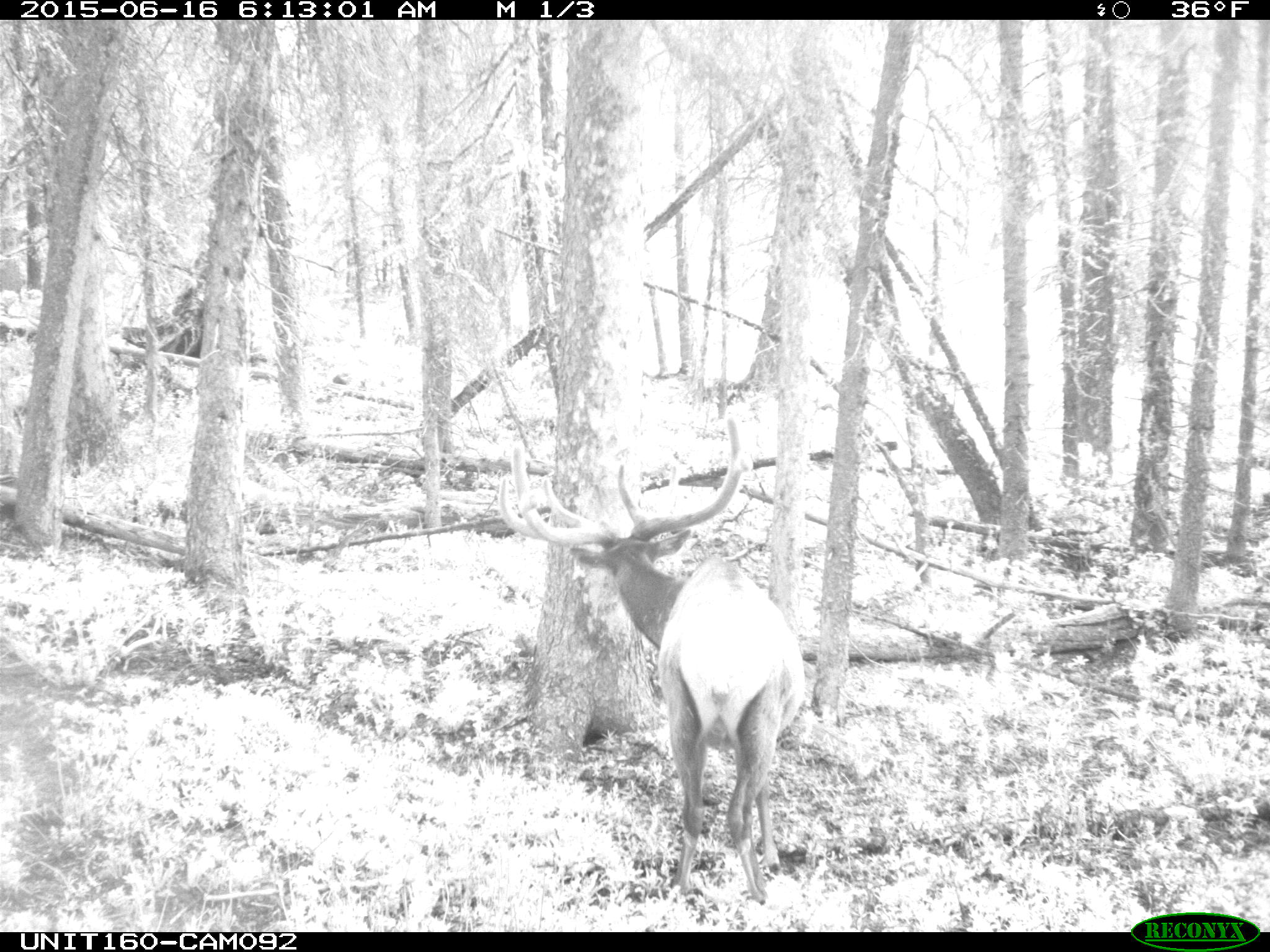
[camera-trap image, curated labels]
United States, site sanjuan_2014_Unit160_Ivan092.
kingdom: Animalia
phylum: Chordata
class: Mammalia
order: Artiodactyla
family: Cervidae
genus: Cervus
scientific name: Cervus elaphus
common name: red deer